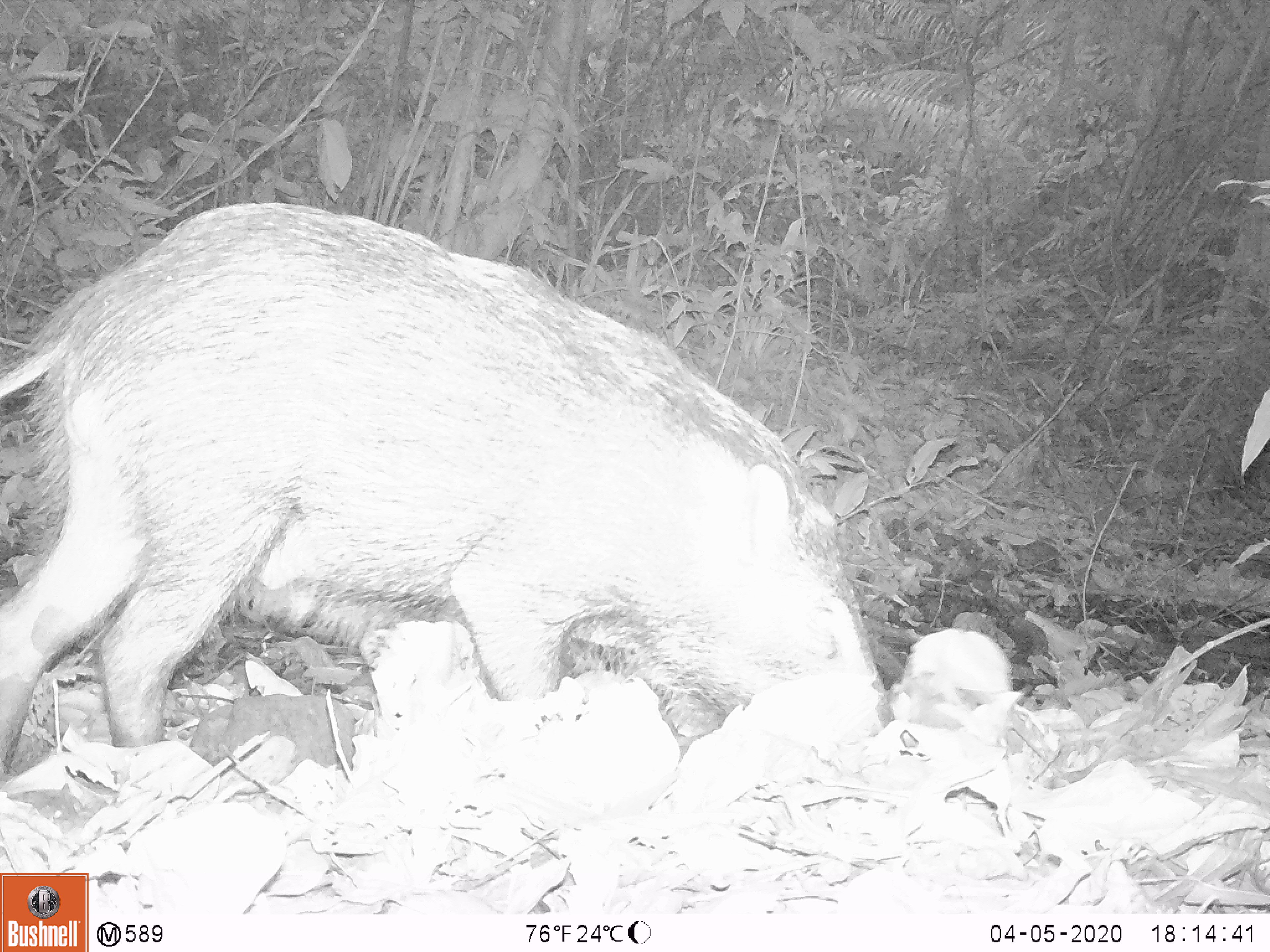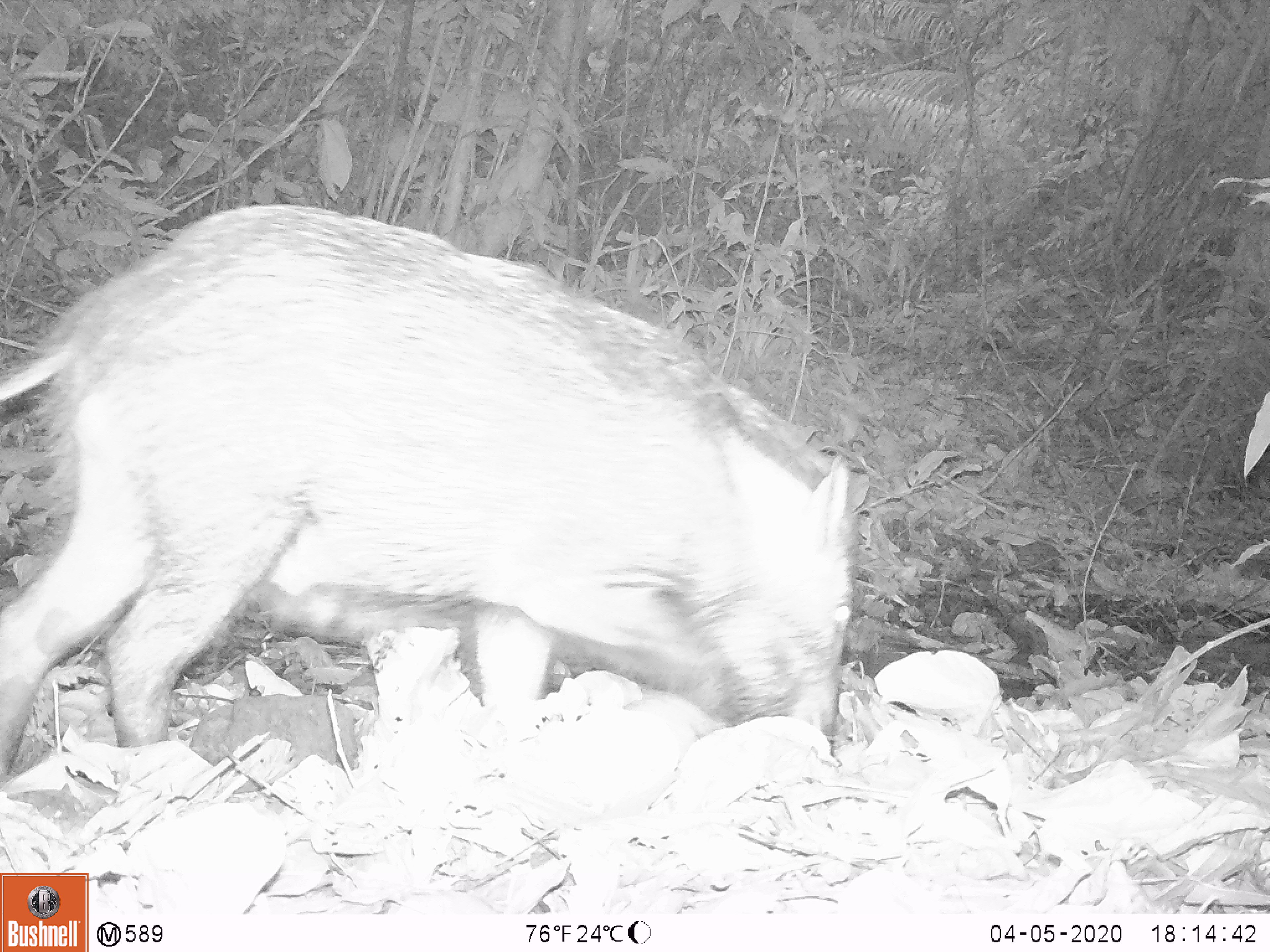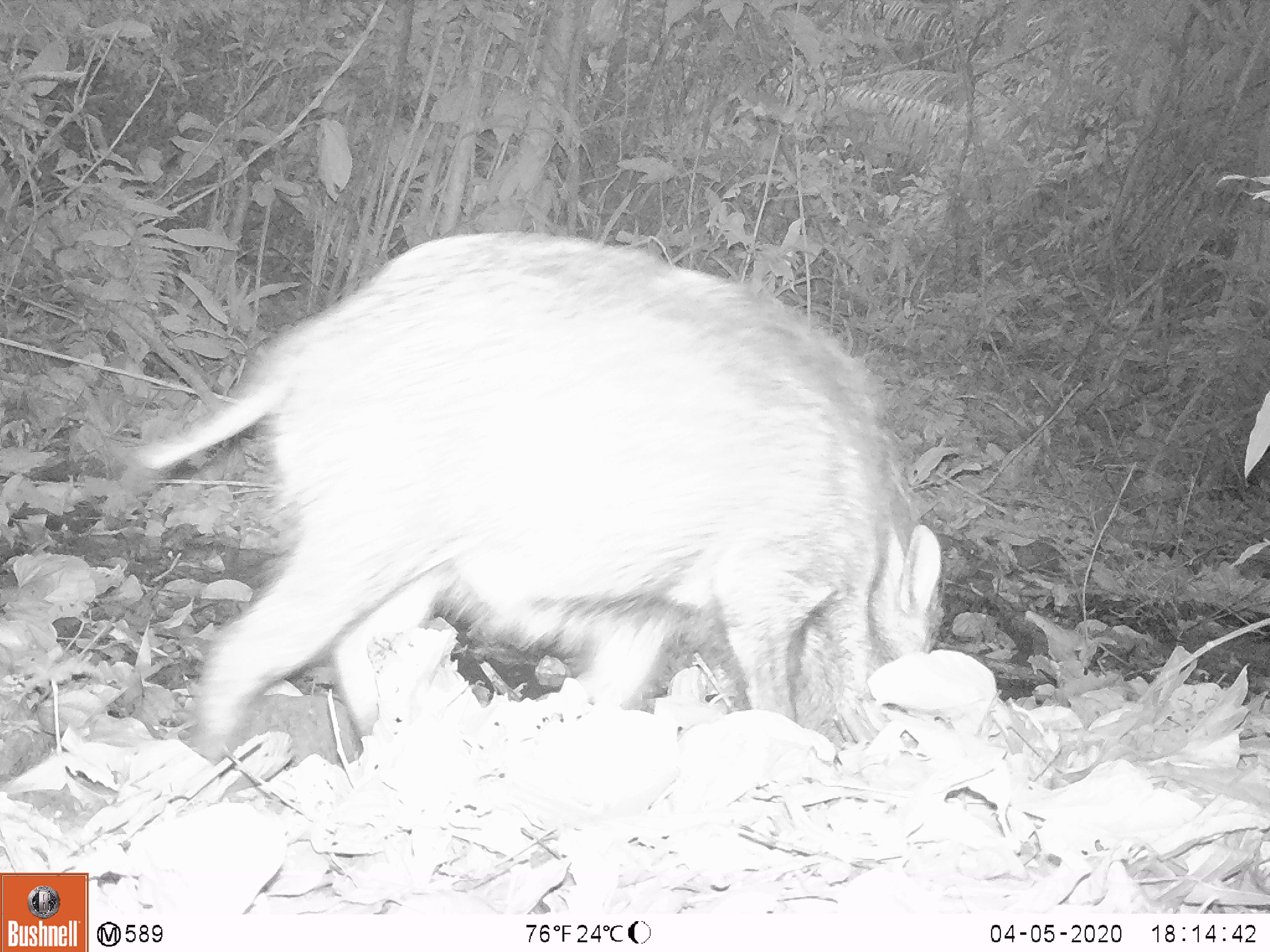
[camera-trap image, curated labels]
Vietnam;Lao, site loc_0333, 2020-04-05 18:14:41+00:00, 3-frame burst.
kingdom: Animalia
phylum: Chordata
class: Mammalia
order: Artiodactyla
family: Suidae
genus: Sus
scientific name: Sus scrofa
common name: eurasian wild pig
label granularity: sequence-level